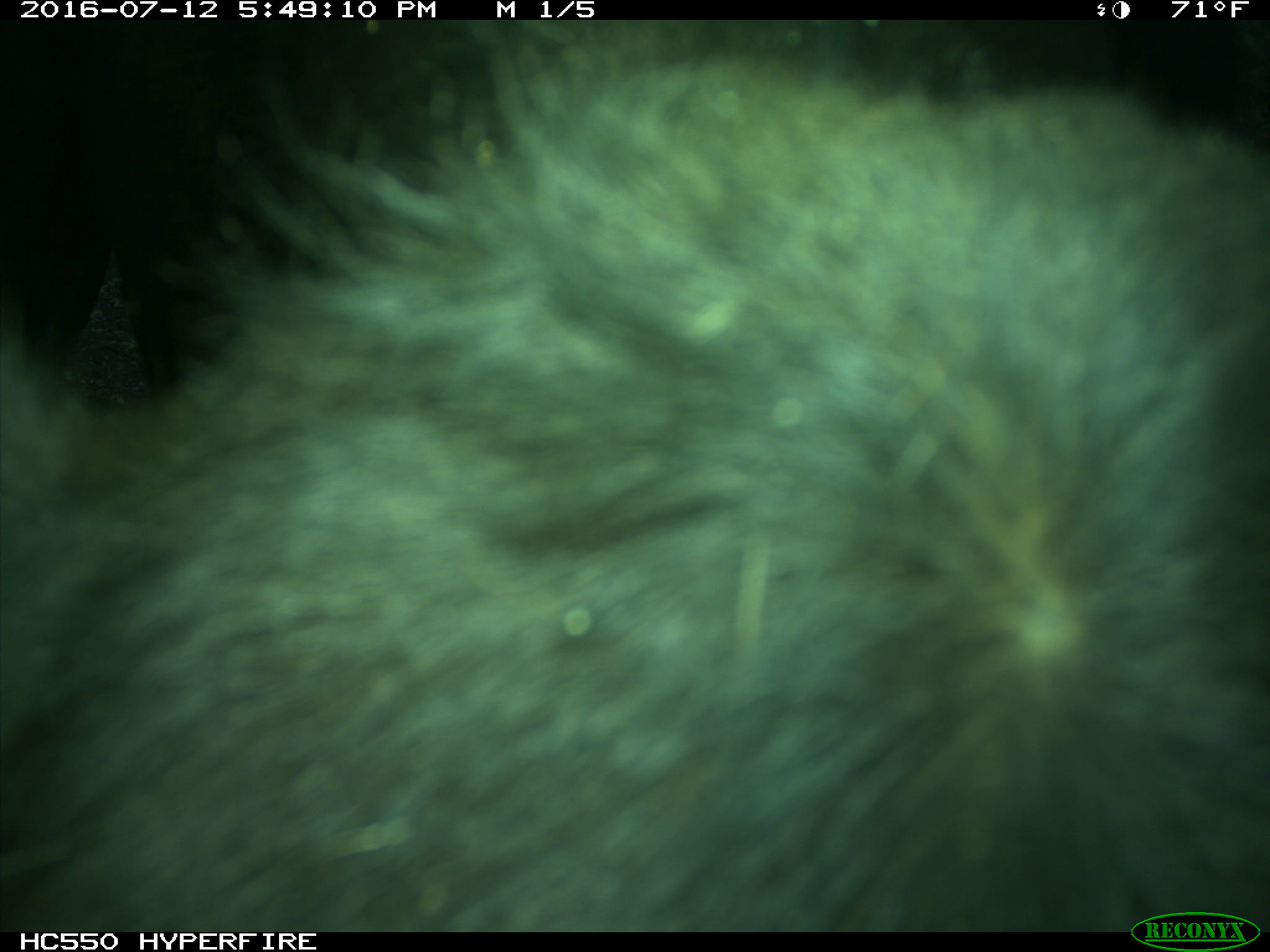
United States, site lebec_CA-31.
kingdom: Animalia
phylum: Chordata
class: Mammalia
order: Artiodactyla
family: Bovidae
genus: Bos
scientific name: Bos taurus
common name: domestic cow